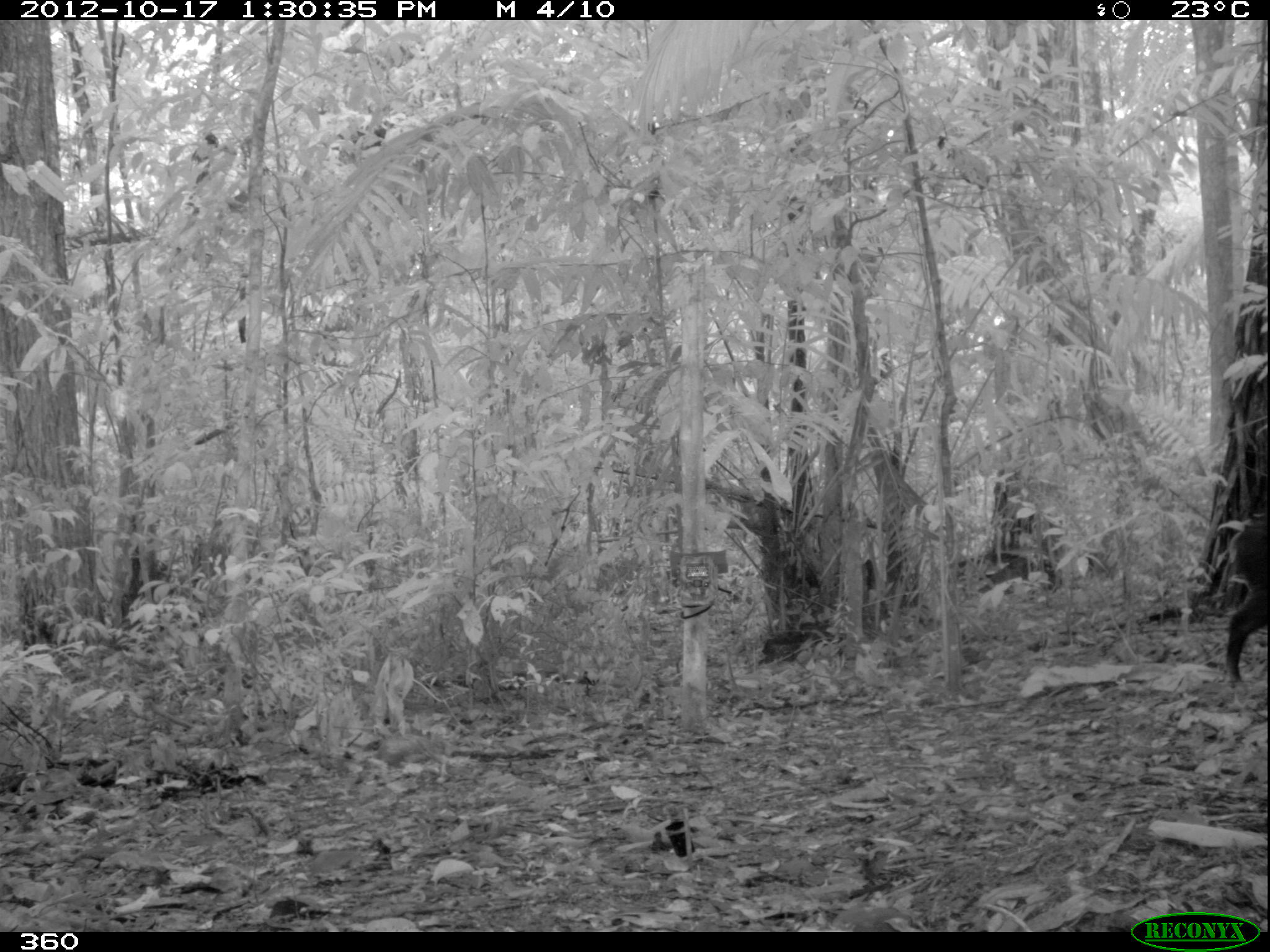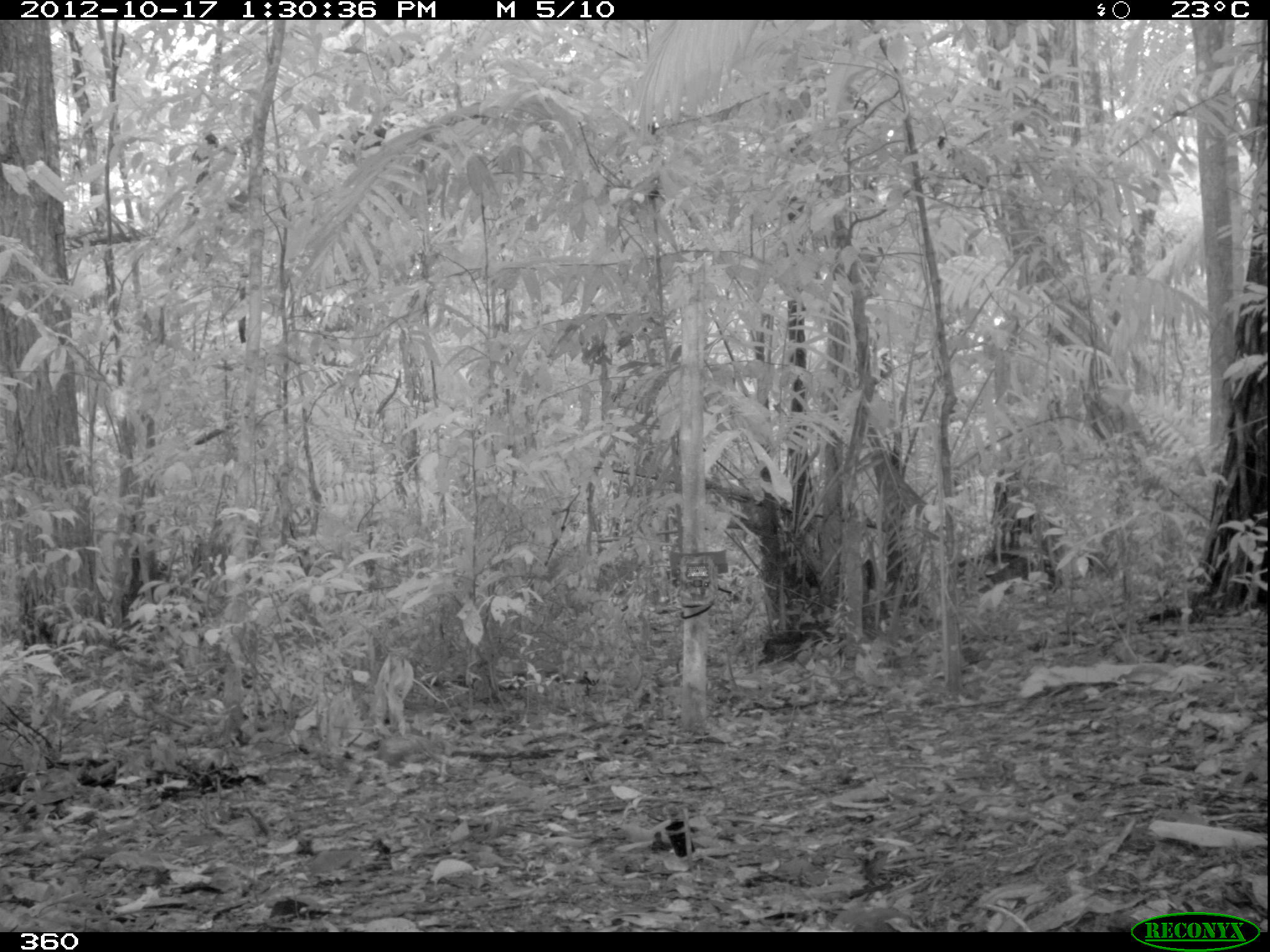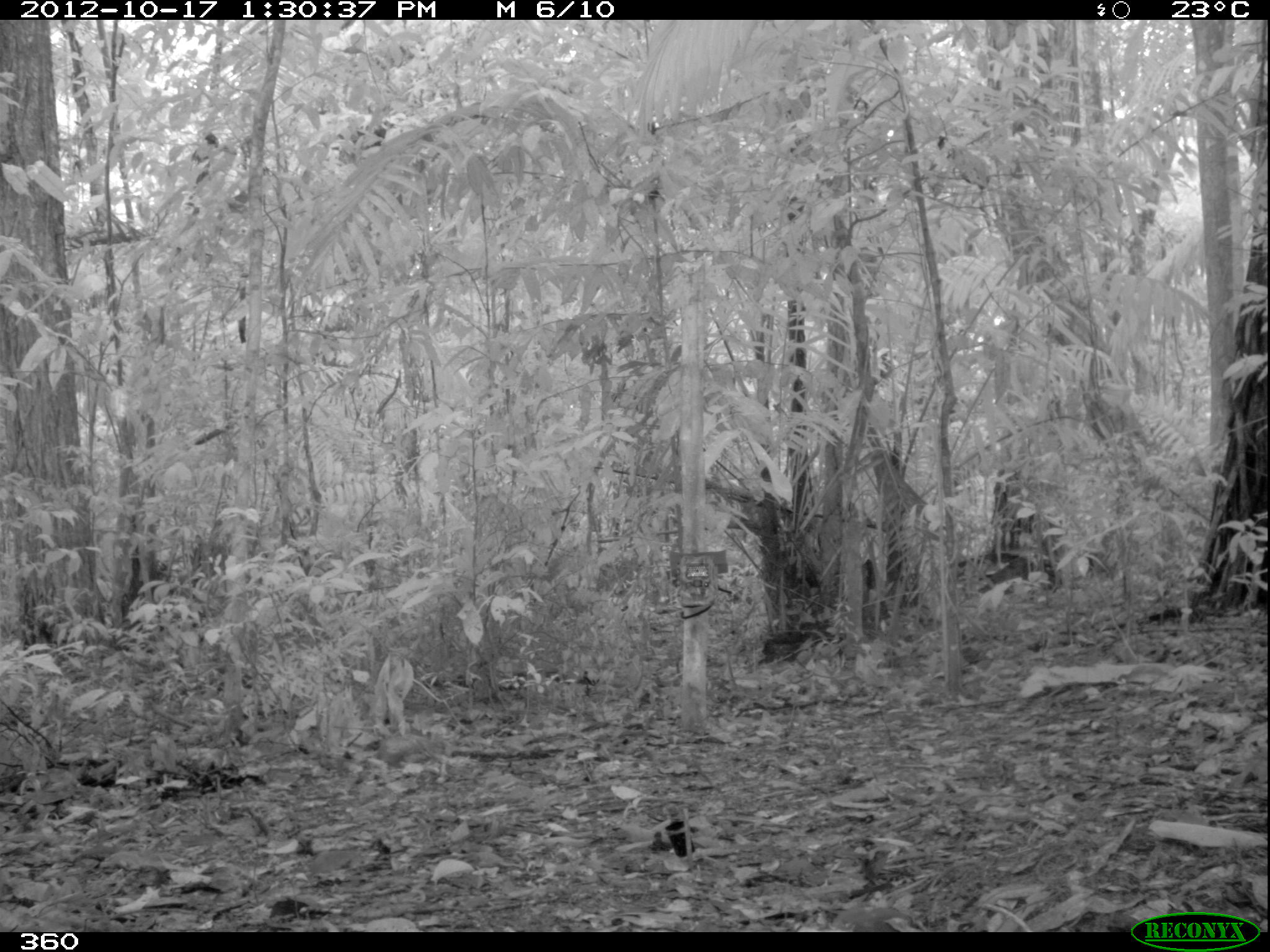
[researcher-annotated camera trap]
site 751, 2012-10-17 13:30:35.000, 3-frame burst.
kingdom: Animalia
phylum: Chordata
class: Mammalia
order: Artiodactyla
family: Tayassuidae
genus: Tayassu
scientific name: Tayassu pecari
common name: white-lipped peccary